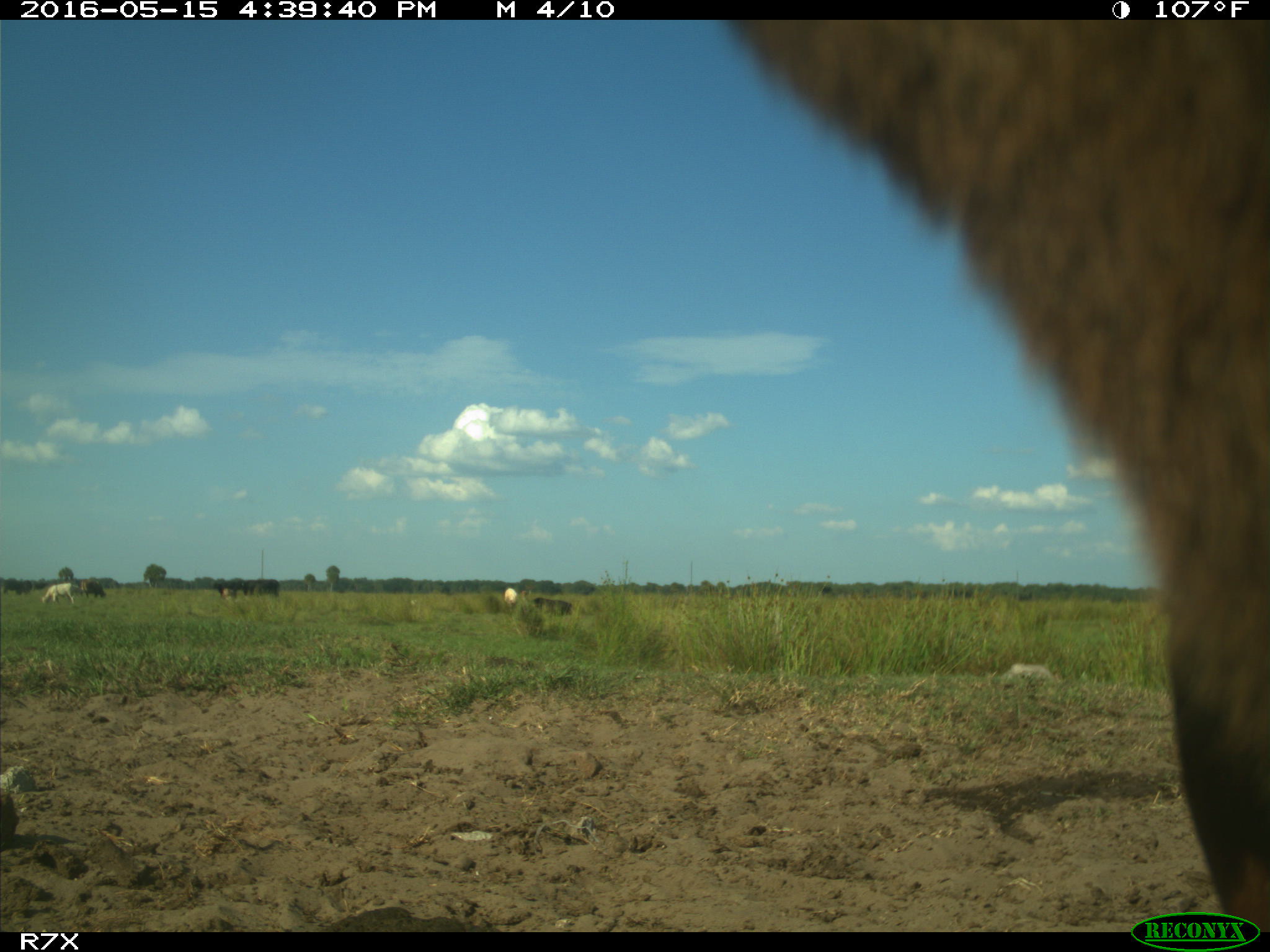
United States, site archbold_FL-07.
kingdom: Animalia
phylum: Chordata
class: Mammalia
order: Artiodactyla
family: Bovidae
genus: Bos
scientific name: Bos taurus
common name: domestic cow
Bos taurus (domestic cow).